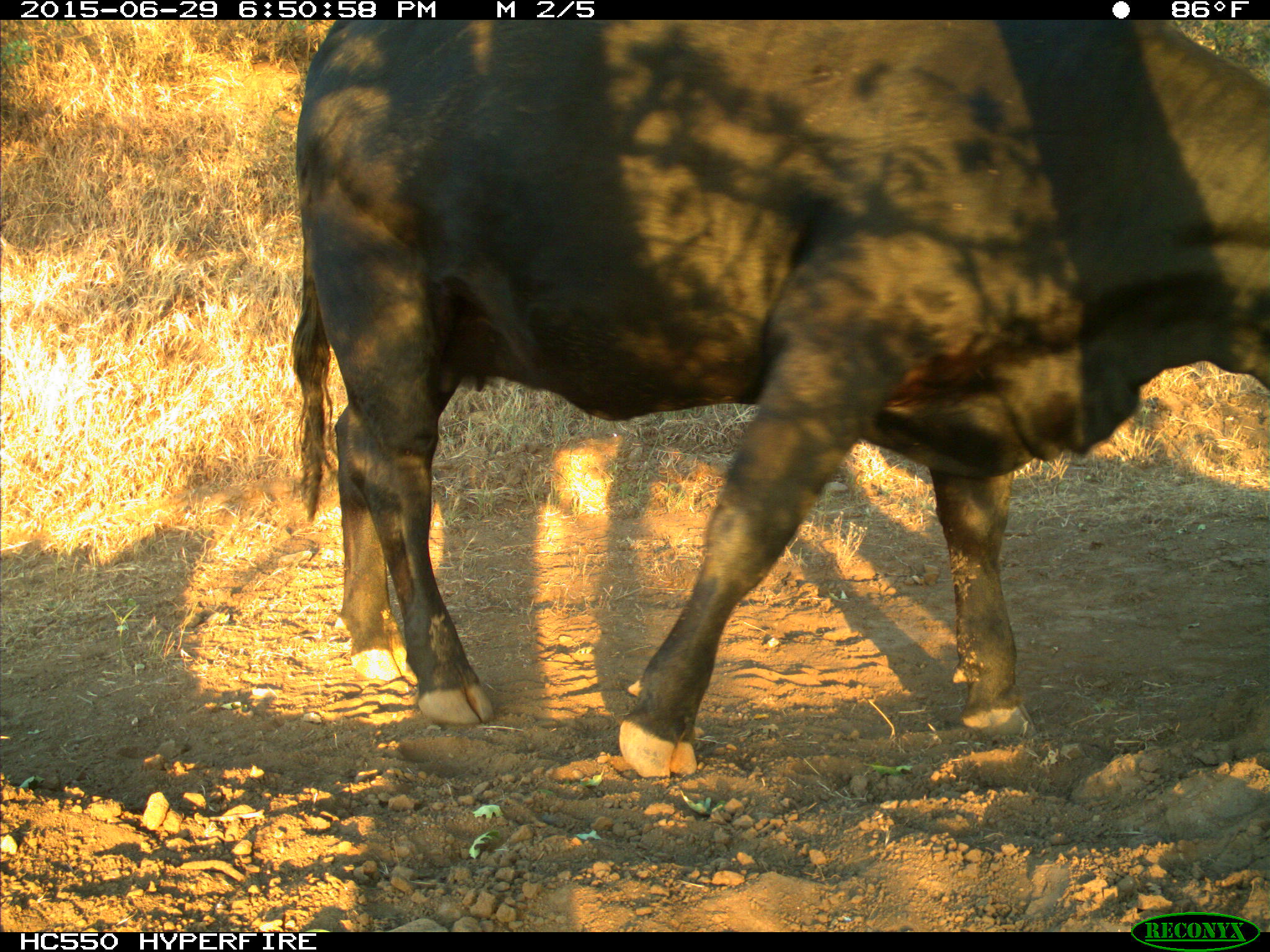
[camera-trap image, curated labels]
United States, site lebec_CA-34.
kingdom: Animalia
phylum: Chordata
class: Mammalia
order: Artiodactyla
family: Bovidae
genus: Bos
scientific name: Bos taurus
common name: domestic cow